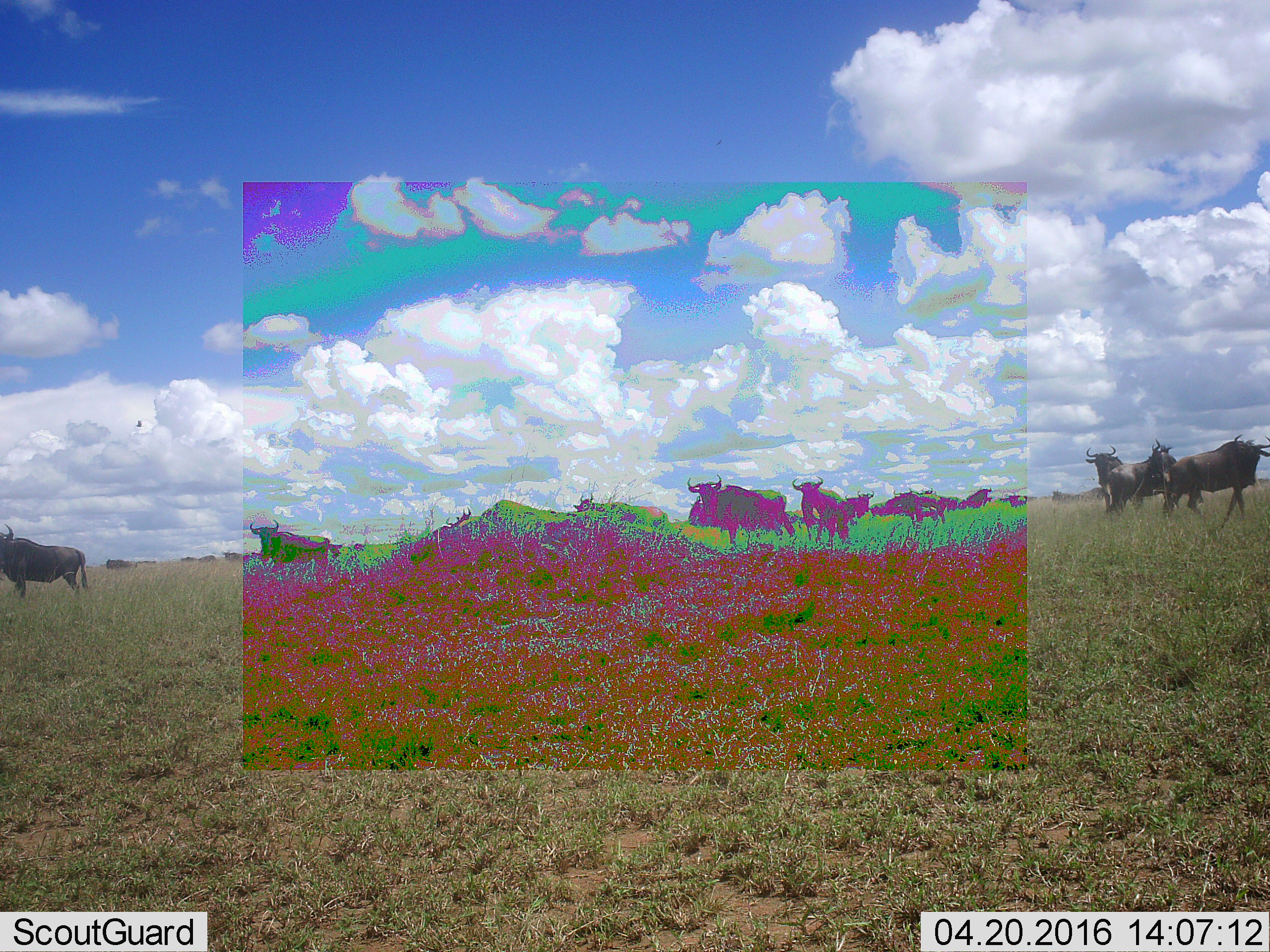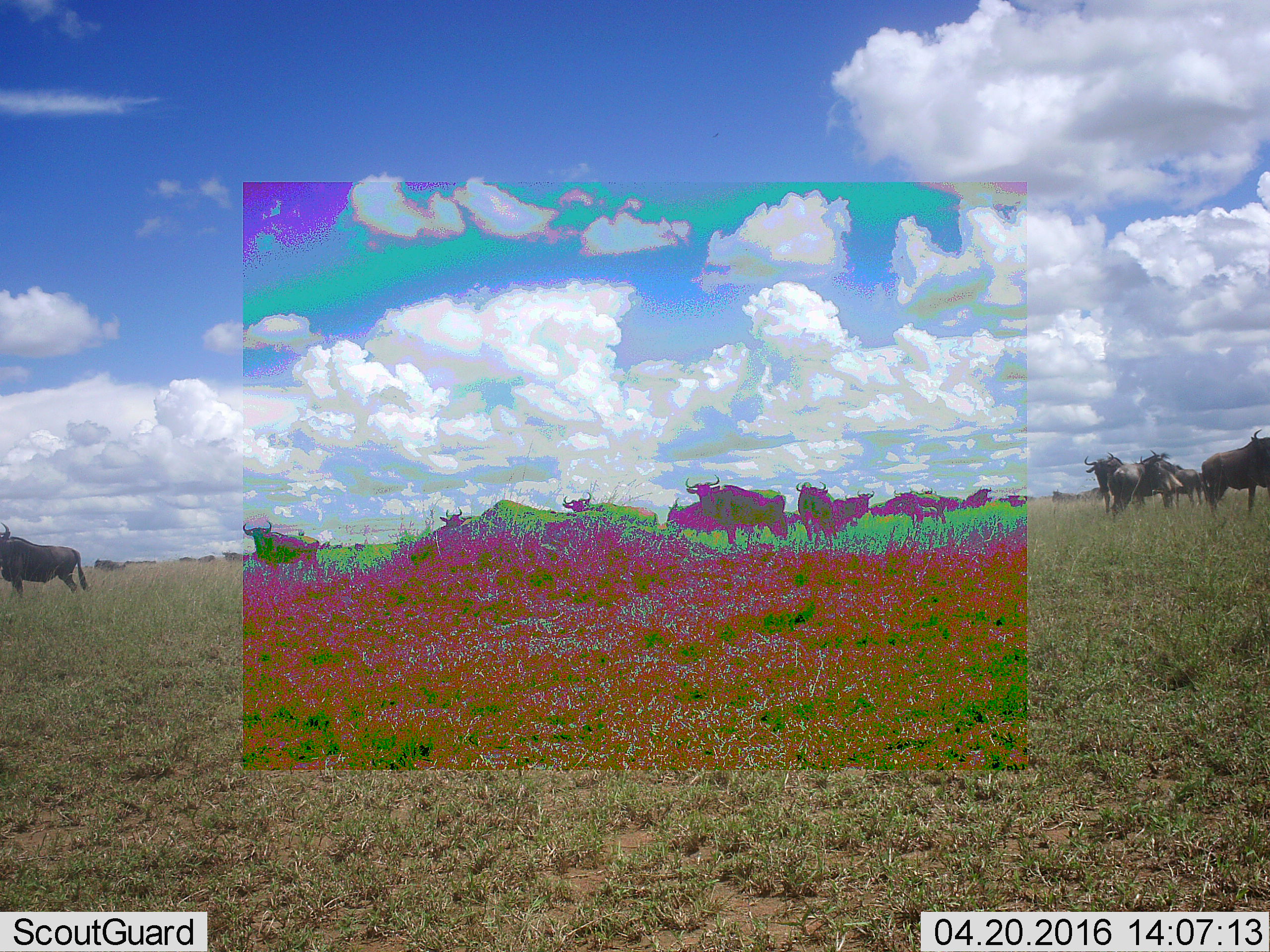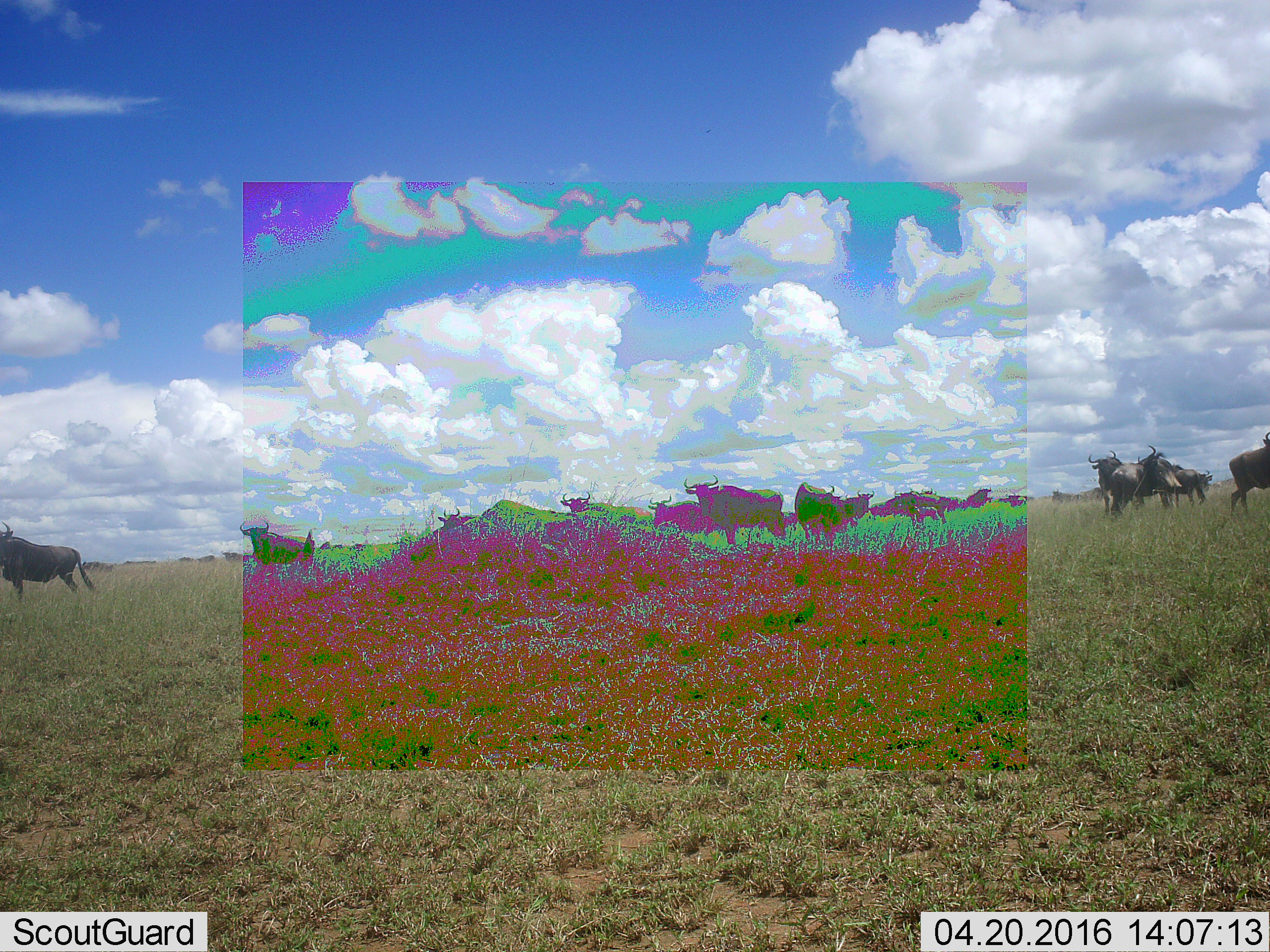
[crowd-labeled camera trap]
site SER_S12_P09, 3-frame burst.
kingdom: Animalia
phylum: Chordata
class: Mammalia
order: Artiodactyla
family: Bovidae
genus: Connochaetes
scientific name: Connochaetes taurinus taurinus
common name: blue wildebeest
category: wildebeestblue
Wildebeestblue (blue wildebeest) (Connochaetes taurinus taurinus), count 11-50. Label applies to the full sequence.